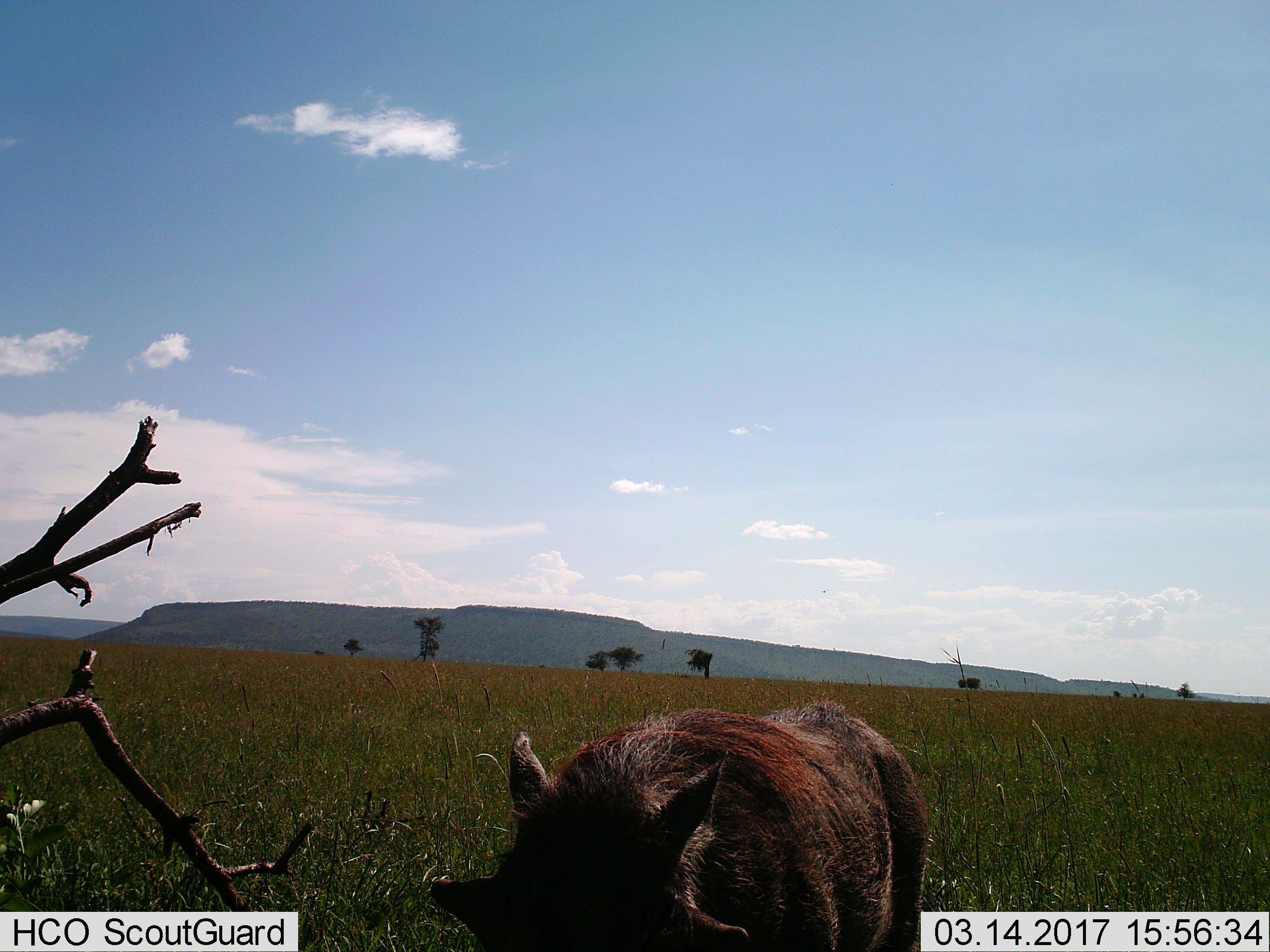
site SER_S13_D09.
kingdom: Animalia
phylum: Chordata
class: Mammalia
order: Artiodactyla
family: Suidae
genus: Phacochoerus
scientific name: Phacochoerus africanus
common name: warthog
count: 1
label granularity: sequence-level